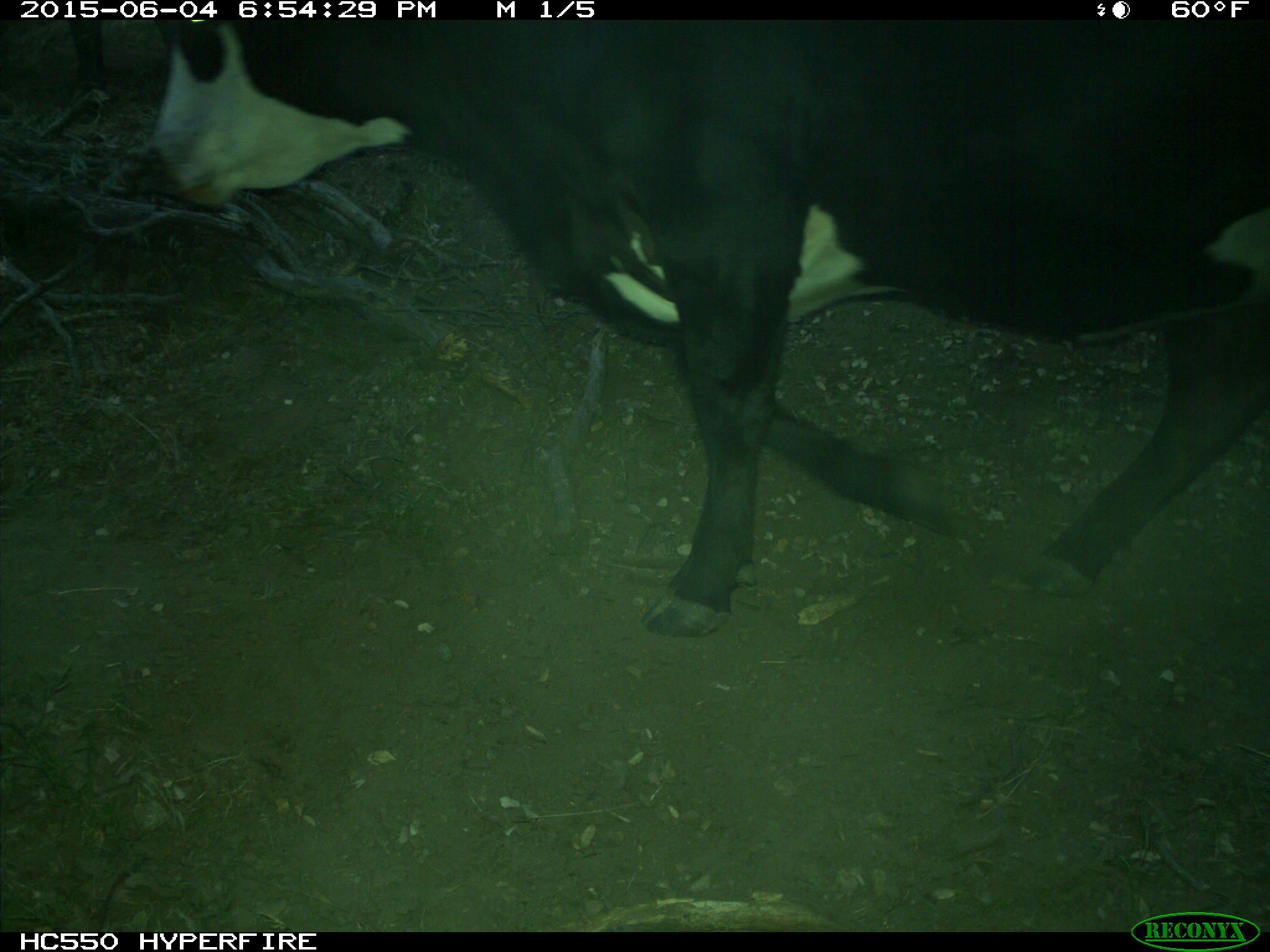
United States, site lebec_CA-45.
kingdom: Animalia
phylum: Chordata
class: Mammalia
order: Artiodactyla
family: Bovidae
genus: Bos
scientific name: Bos taurus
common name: domestic cow